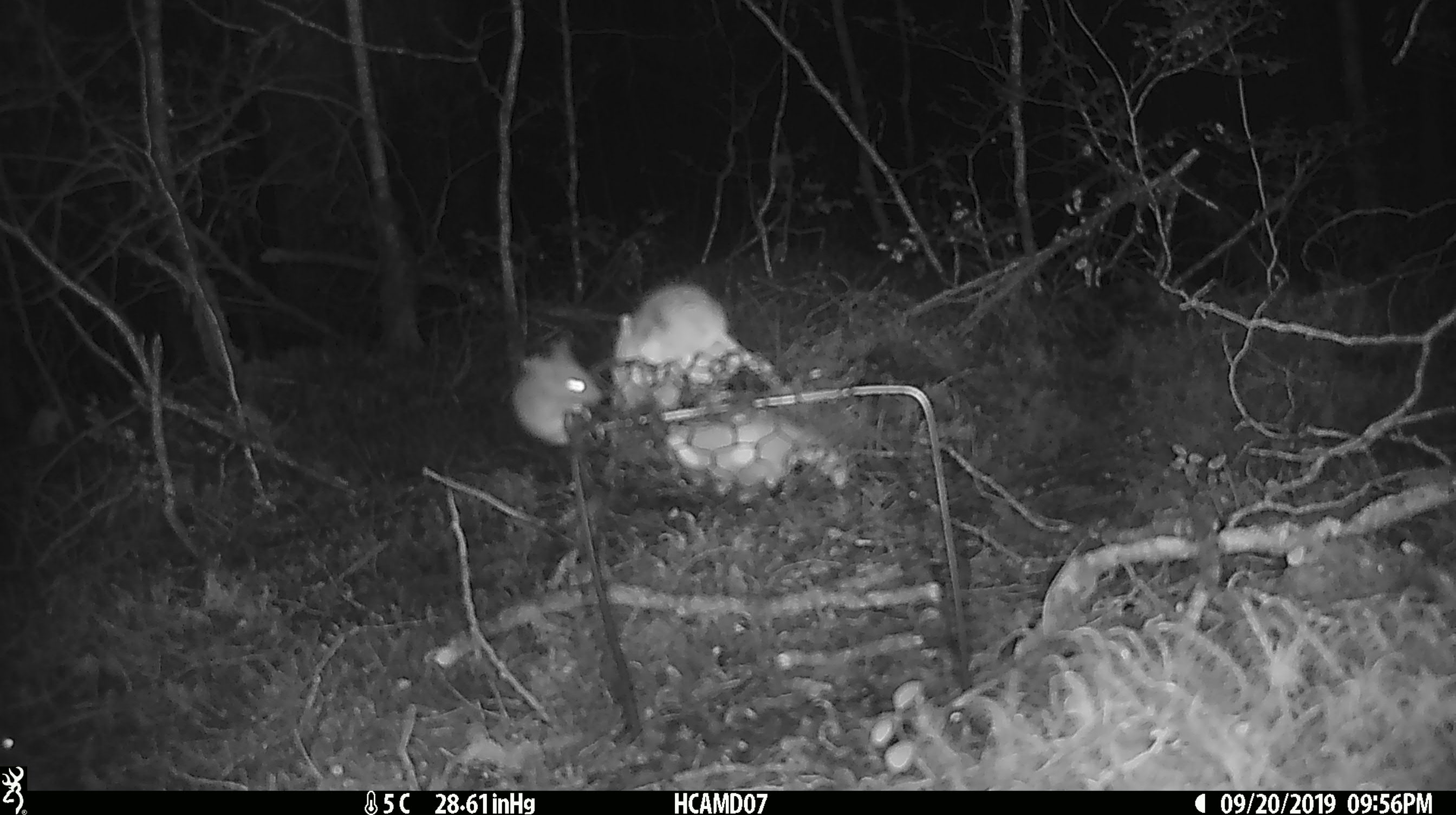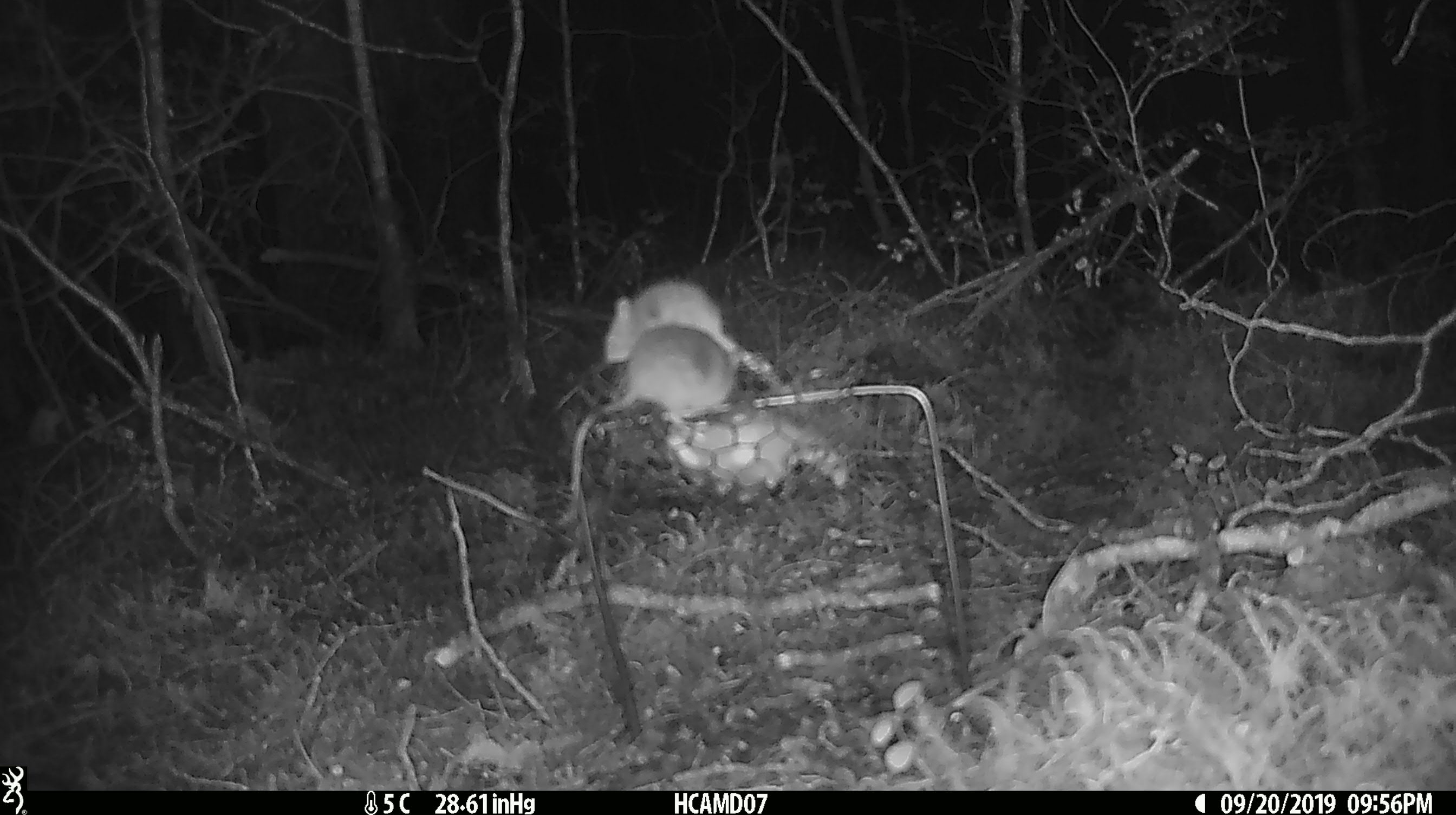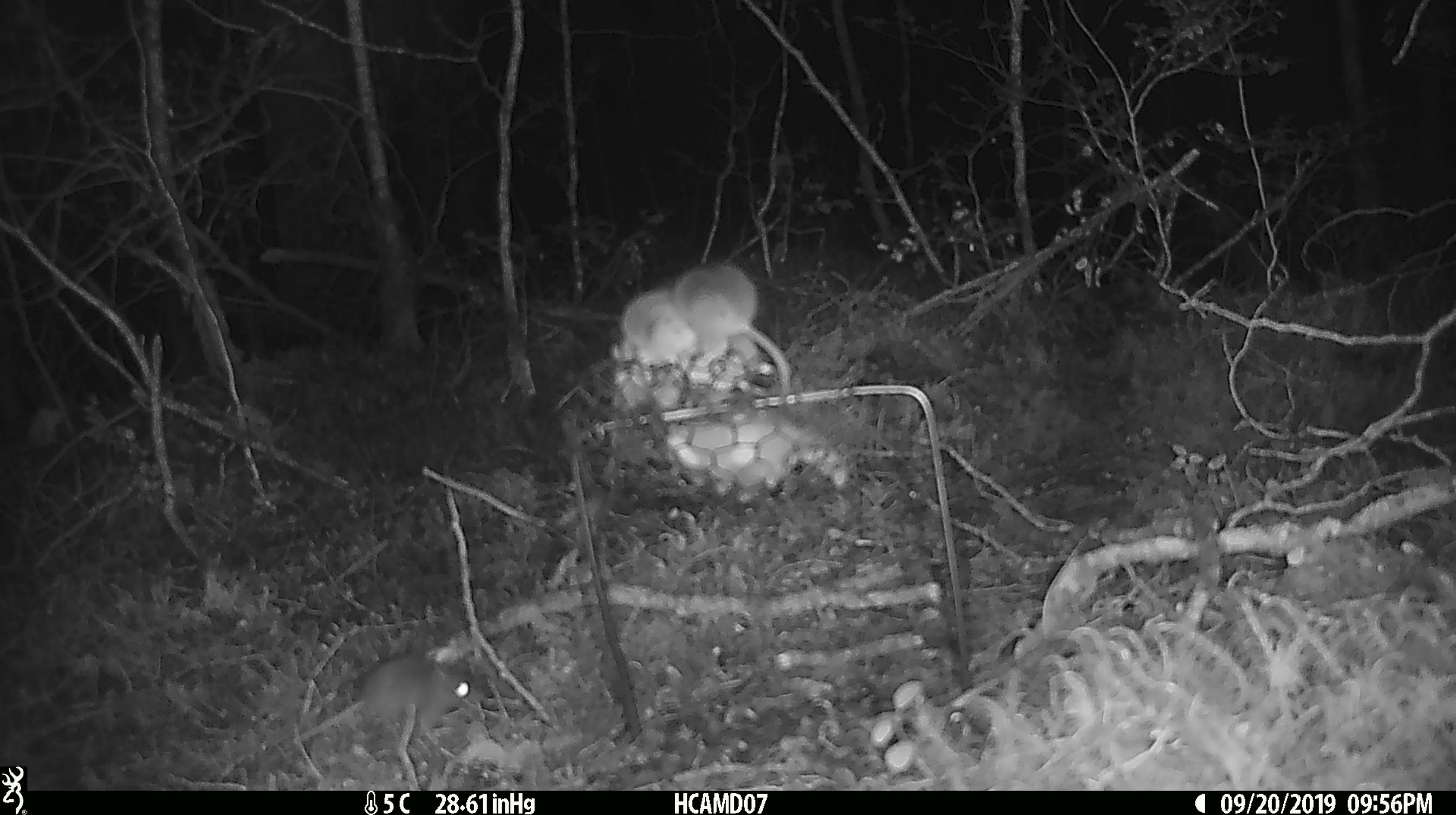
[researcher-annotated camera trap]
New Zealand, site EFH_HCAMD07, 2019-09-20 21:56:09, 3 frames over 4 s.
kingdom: Animalia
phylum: Chordata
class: Mammalia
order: Rodentia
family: Muridae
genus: Mus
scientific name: Mus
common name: mouse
Mouse (Mus).